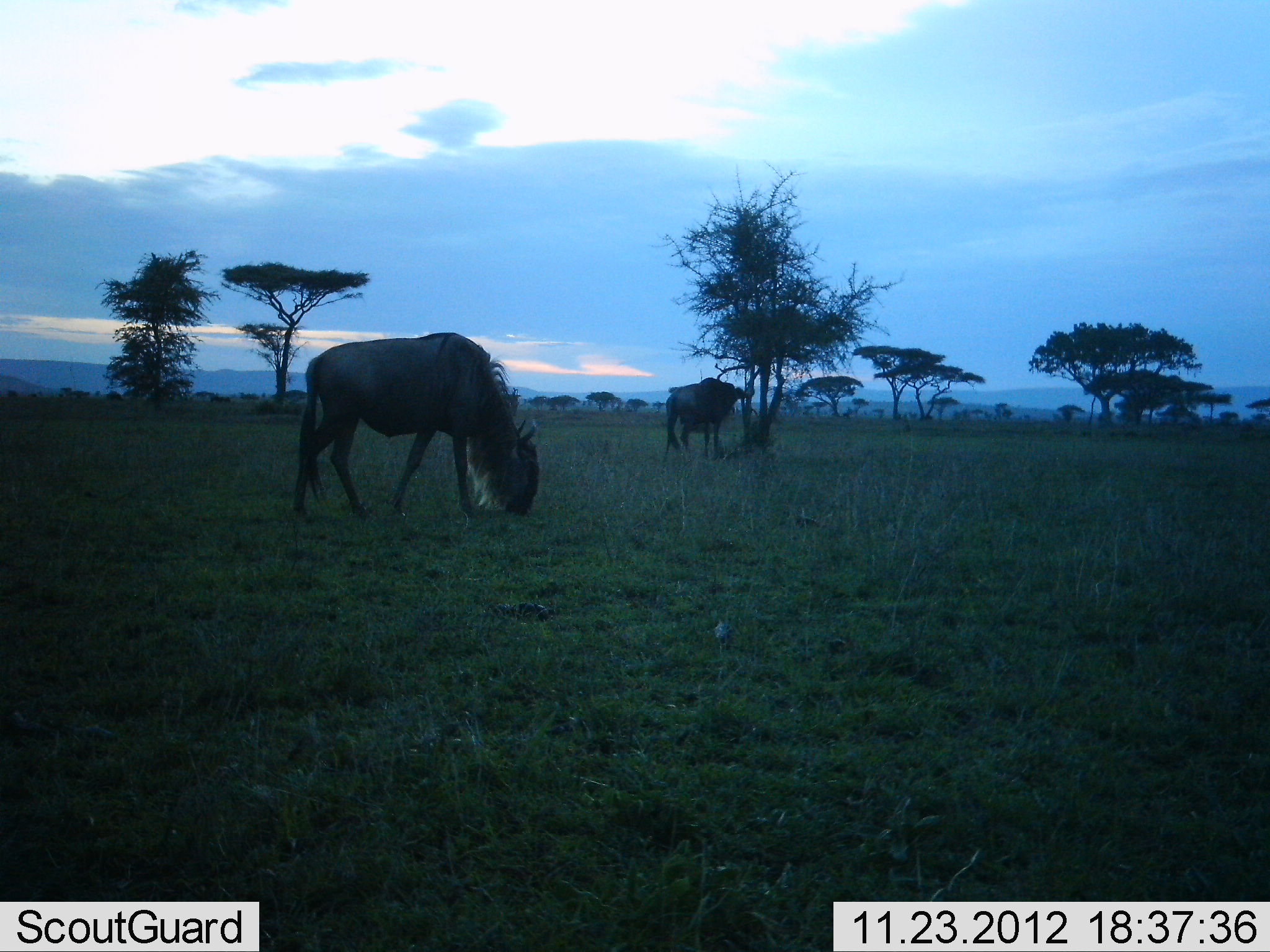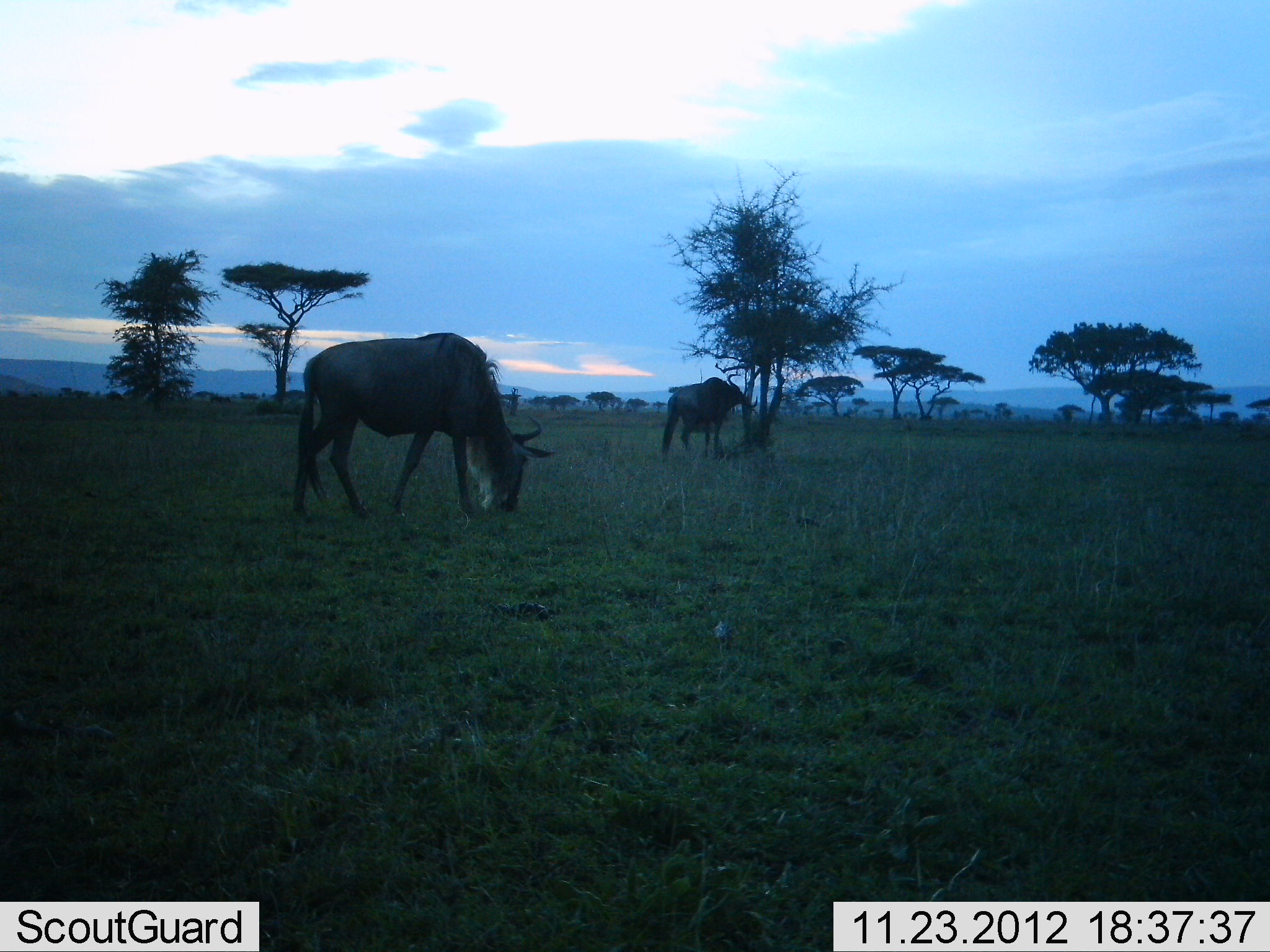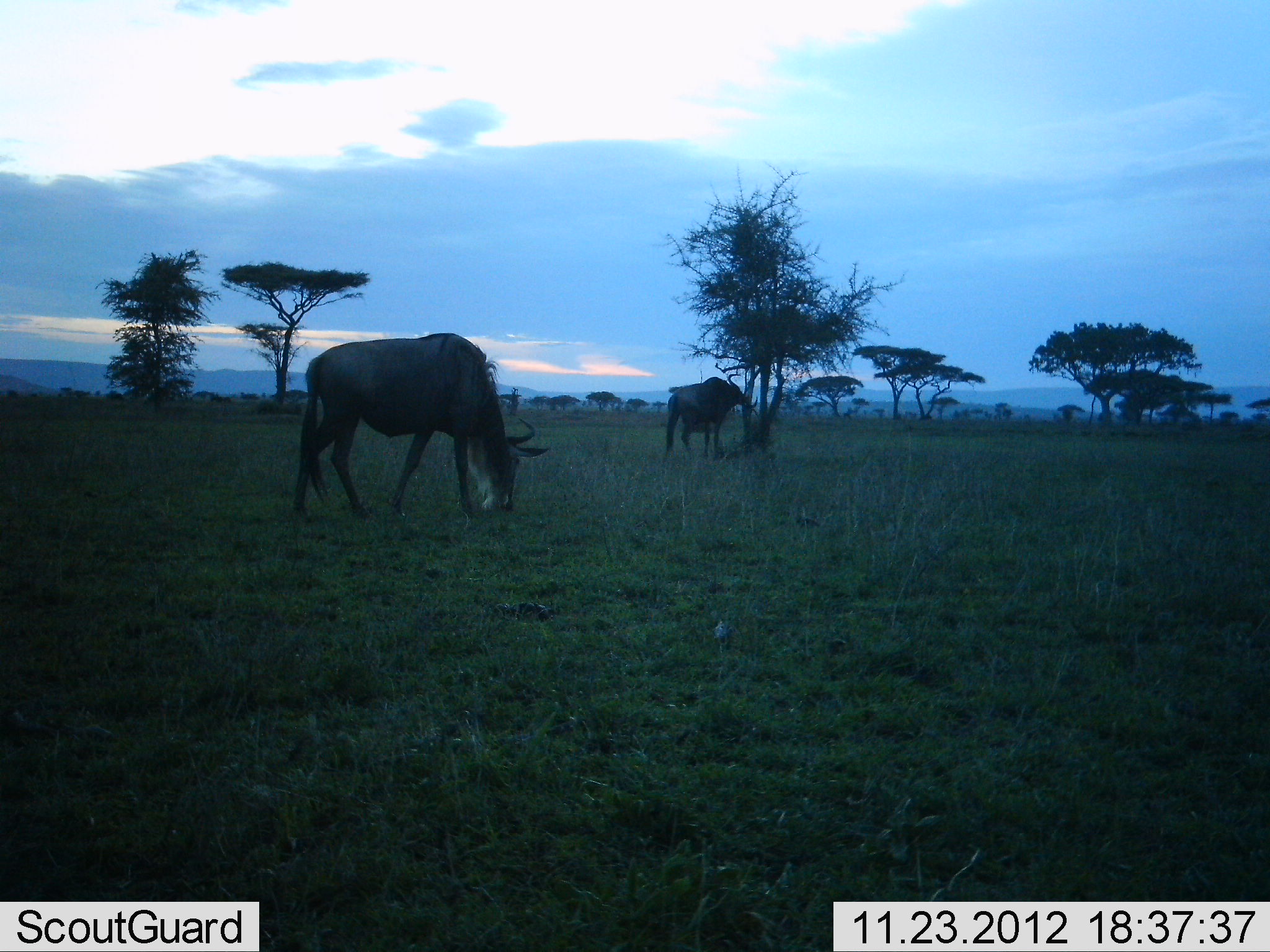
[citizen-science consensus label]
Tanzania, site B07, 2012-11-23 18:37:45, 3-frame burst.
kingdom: Animalia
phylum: Chordata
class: Mammalia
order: Artiodactyla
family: Bovidae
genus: Connochaetes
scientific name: Connochaetes taurinus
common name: blue wildebeest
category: wildebeest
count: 2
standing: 50%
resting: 0%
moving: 10%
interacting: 0%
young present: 0%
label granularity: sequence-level